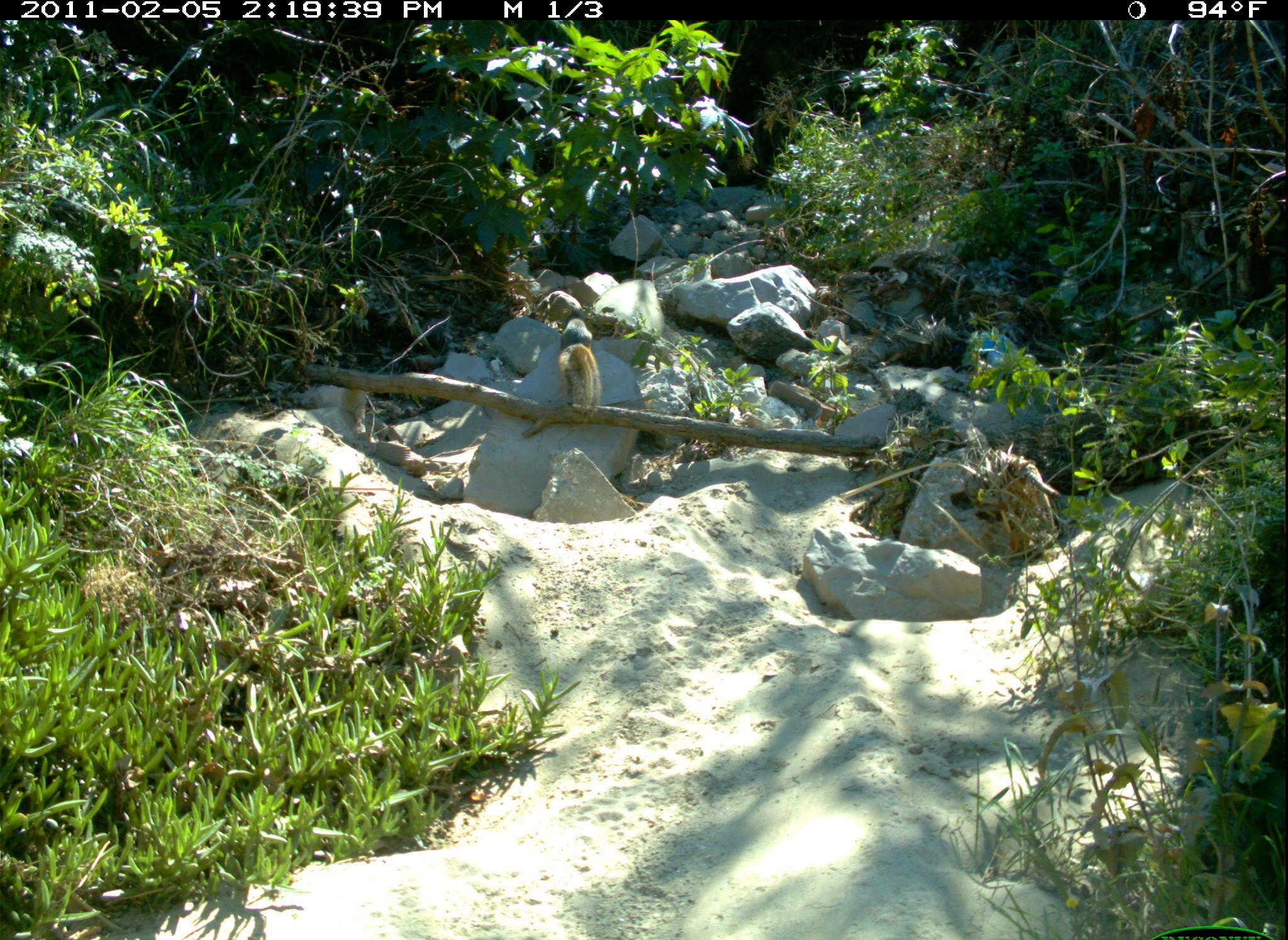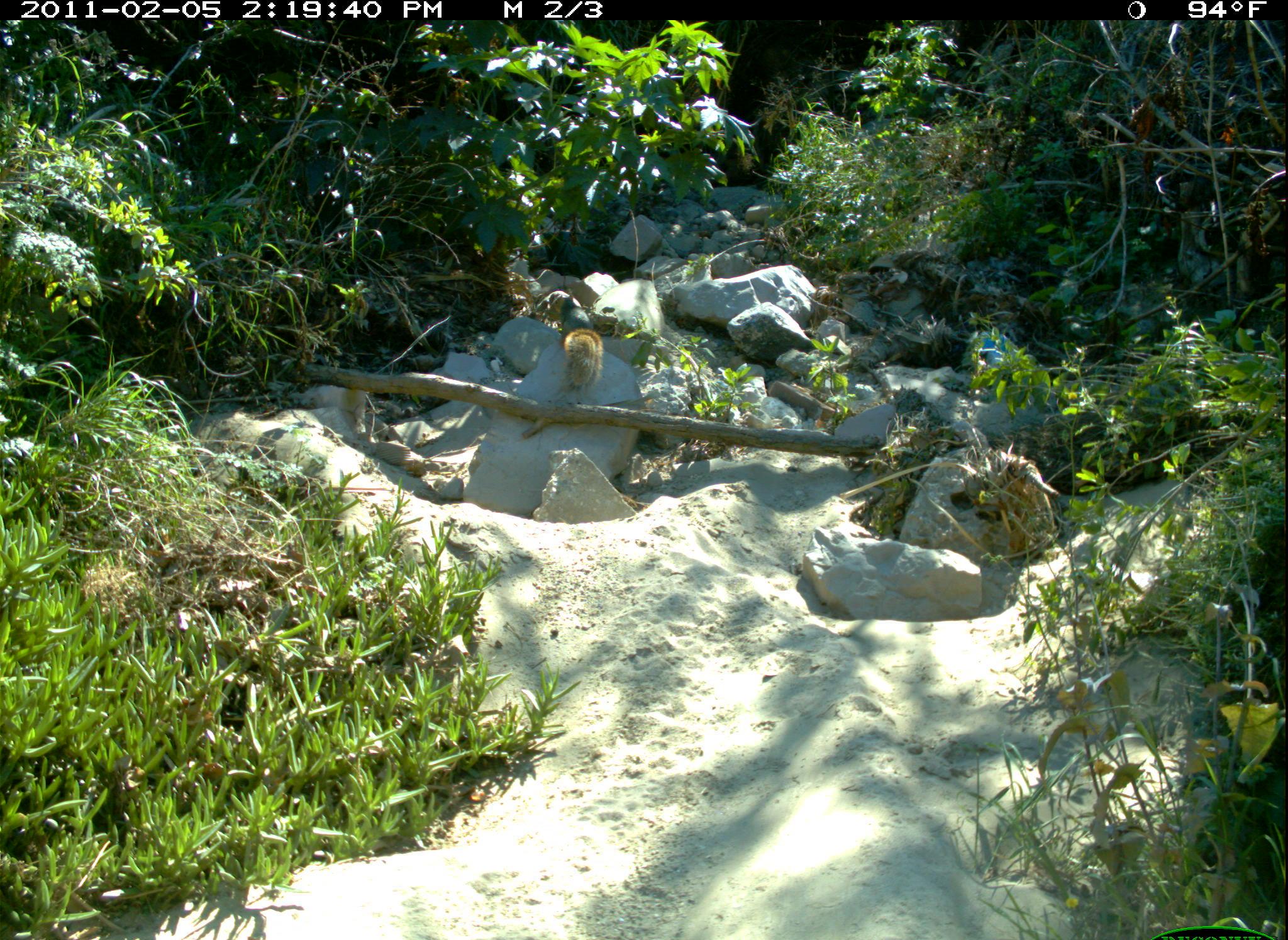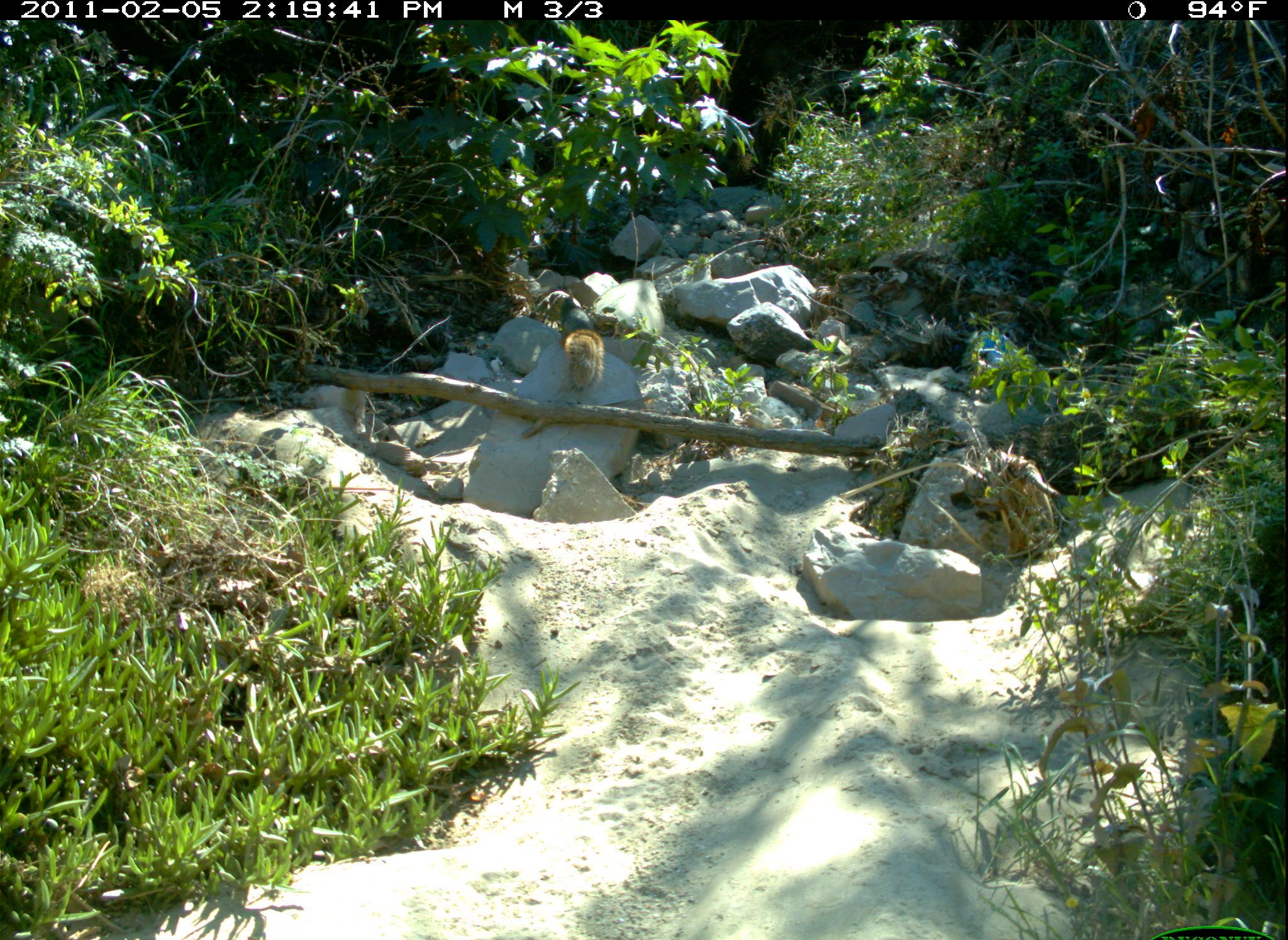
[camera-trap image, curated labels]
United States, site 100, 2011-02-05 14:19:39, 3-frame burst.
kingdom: Animalia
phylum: Chordata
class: Mammalia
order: Rodentia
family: Sciuridae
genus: Sciurus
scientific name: Sciurus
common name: squirrel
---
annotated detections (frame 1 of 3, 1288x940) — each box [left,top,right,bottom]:
squirrel: [549,324,618,448]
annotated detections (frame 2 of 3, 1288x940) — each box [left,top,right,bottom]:
squirrel: [543,292,610,403]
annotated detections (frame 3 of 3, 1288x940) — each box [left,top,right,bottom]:
squirrel: [538,290,610,404]